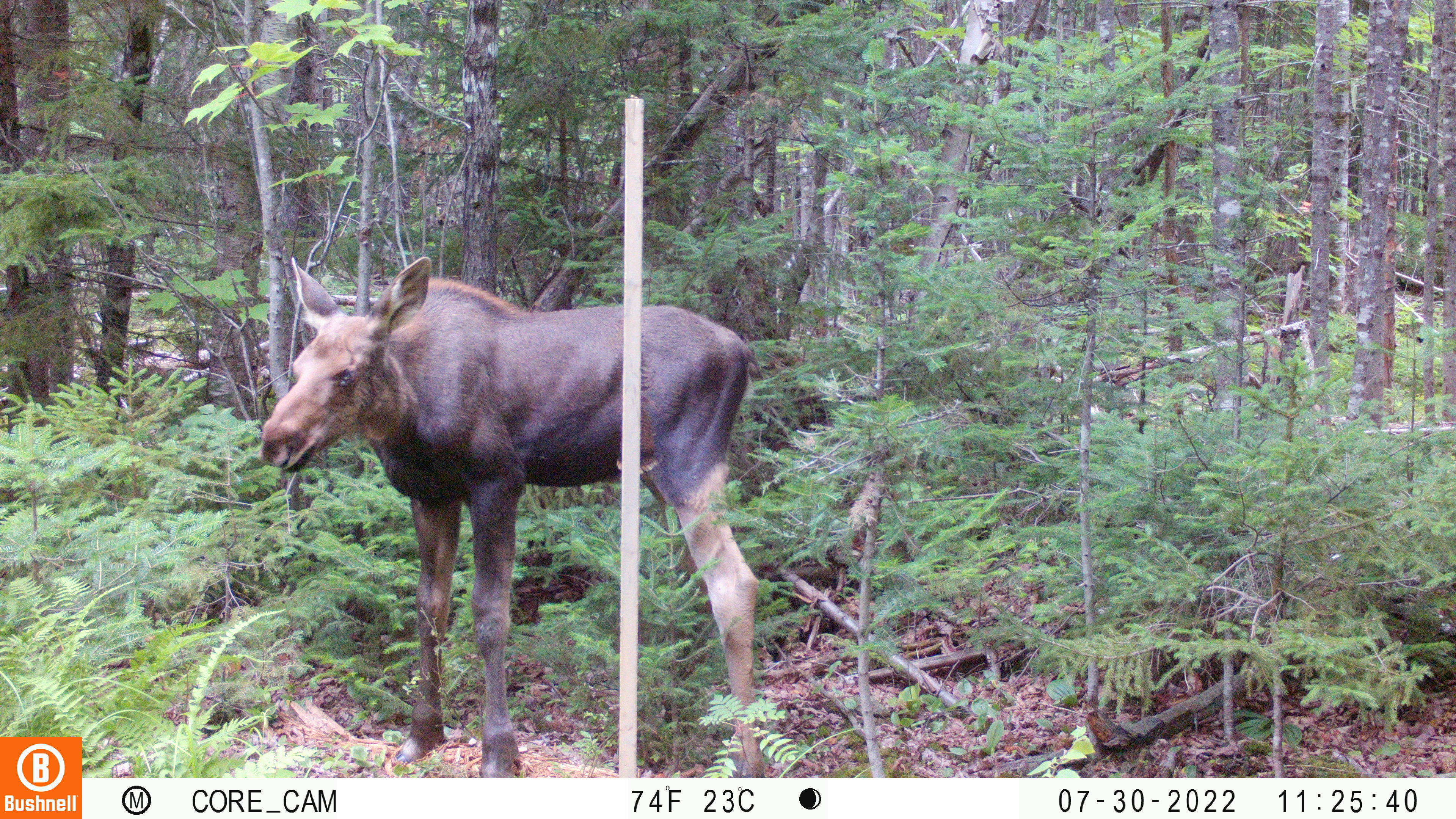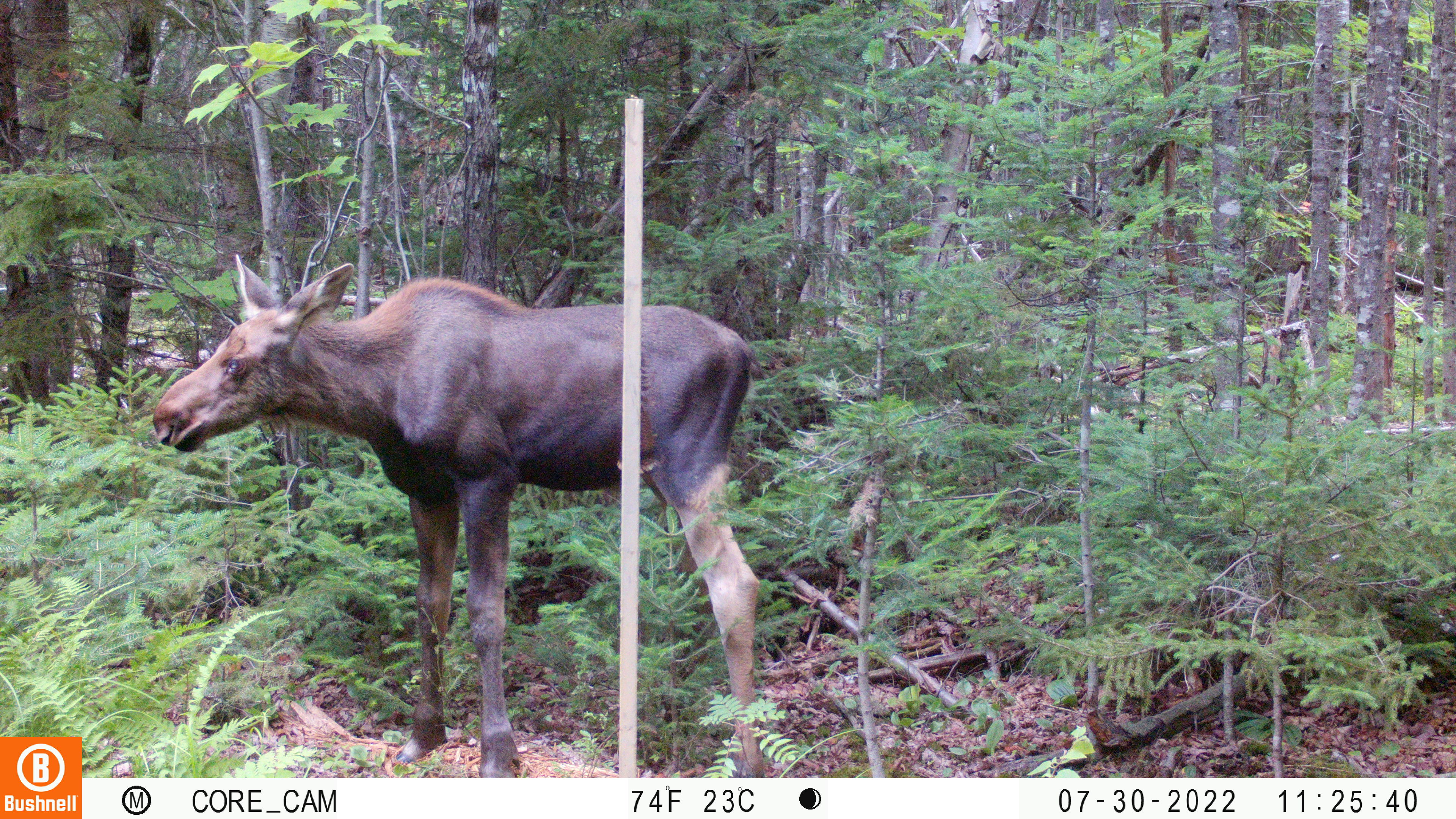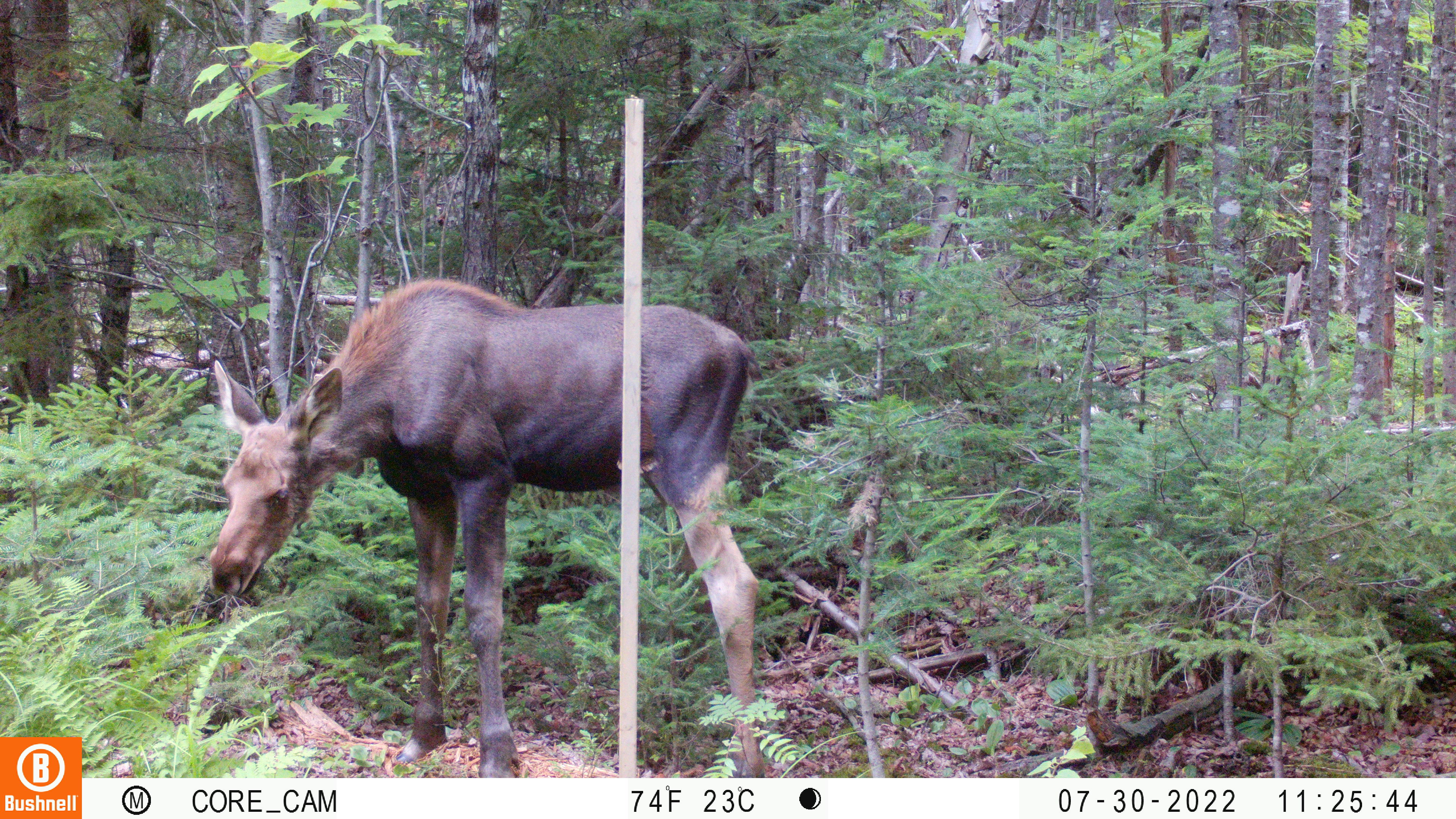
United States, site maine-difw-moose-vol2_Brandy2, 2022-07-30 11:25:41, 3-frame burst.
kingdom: Animalia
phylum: Chordata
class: Mammalia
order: Artiodactyla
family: Cervidae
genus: Alces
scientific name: Alces alces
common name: moose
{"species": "moose (Alces alces)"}